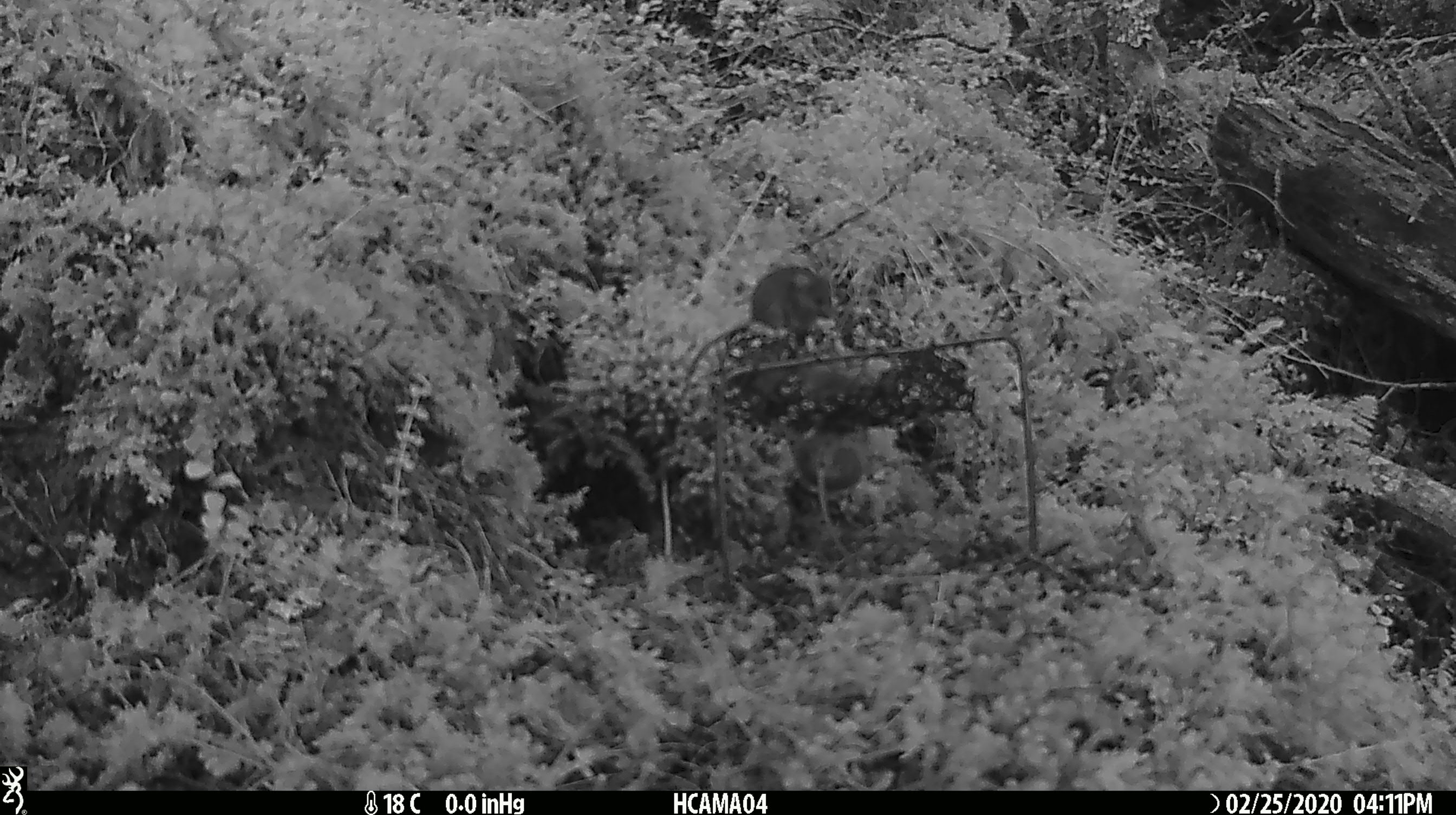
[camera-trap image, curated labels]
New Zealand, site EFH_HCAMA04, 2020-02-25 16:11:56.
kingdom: Animalia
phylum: Chordata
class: Mammalia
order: Rodentia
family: Muridae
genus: Mus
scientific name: Mus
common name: mouse